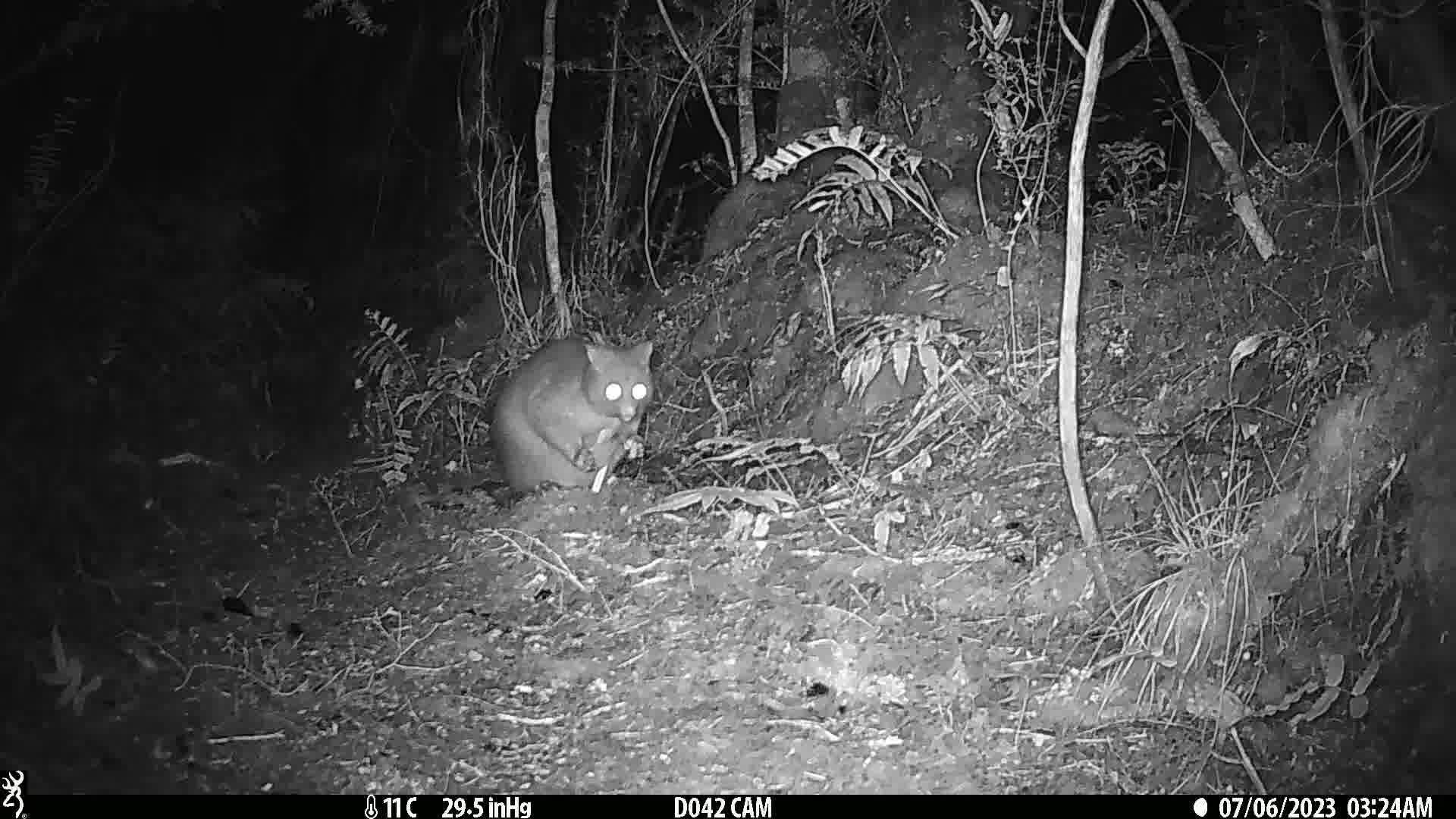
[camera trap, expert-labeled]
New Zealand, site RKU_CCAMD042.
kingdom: Animalia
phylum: Chordata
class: Mammalia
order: Diprotodontia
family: Phalangeridae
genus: Trichosurus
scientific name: Trichosurus vulpecula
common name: common brushtail possum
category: possum